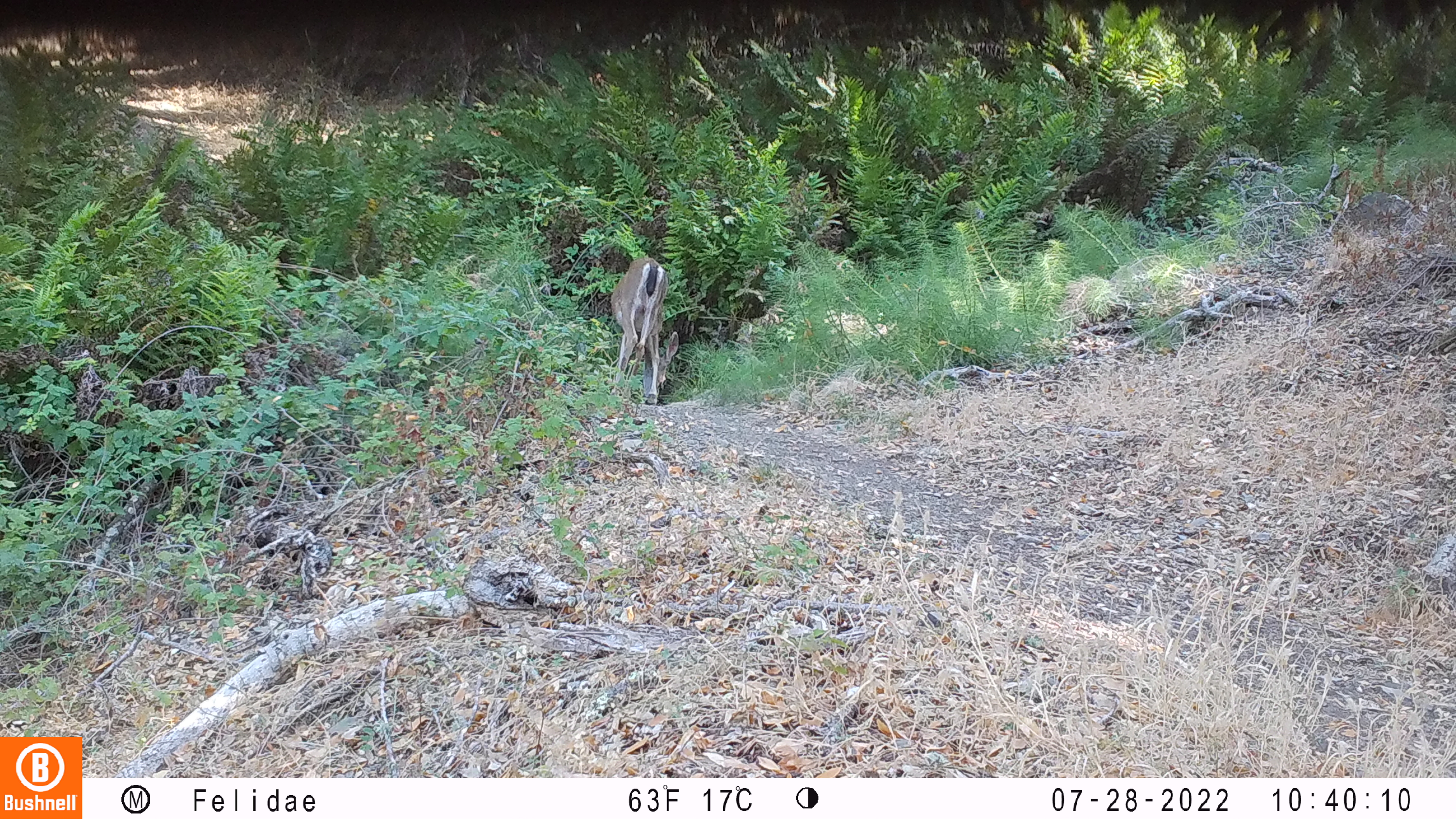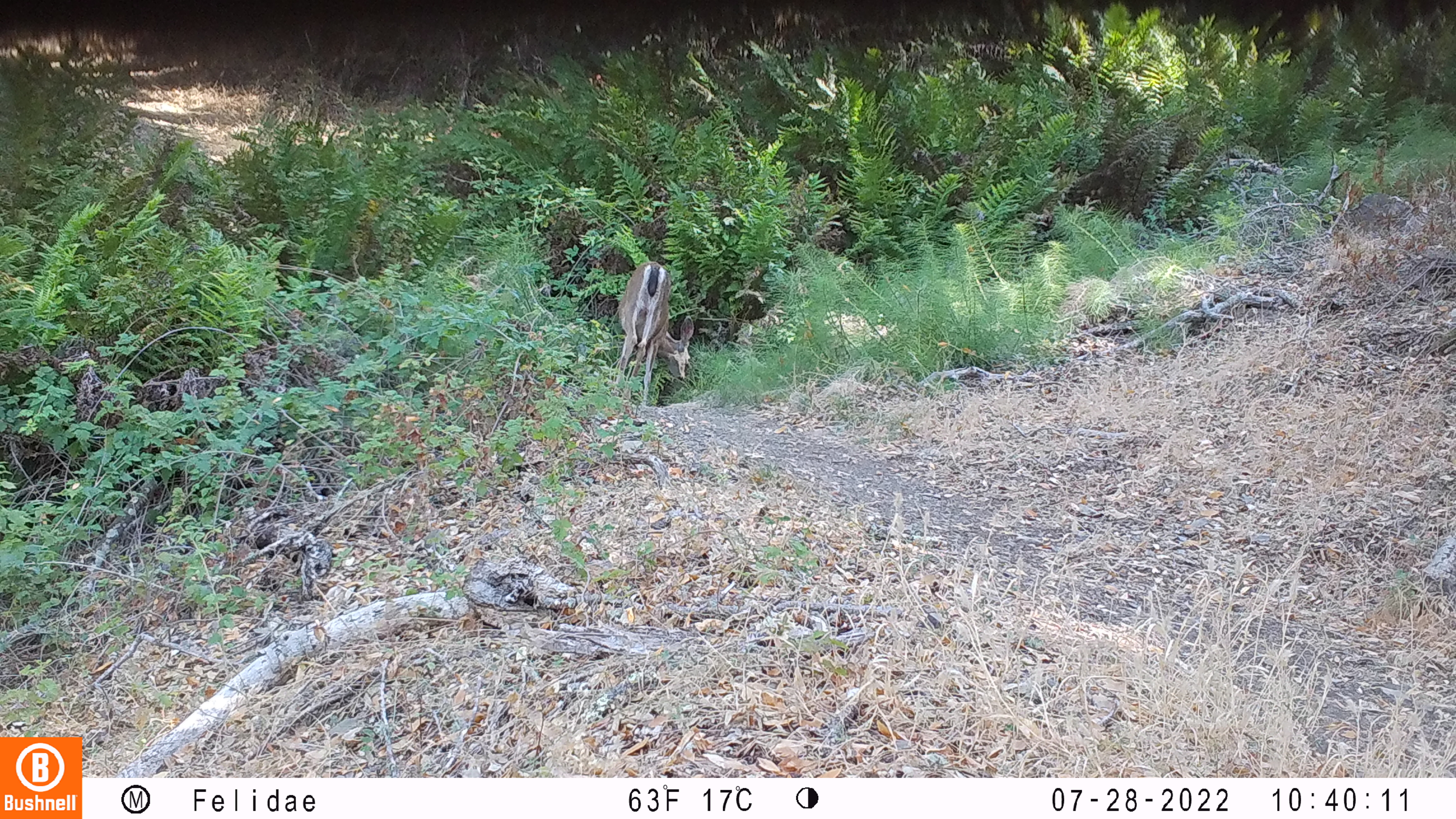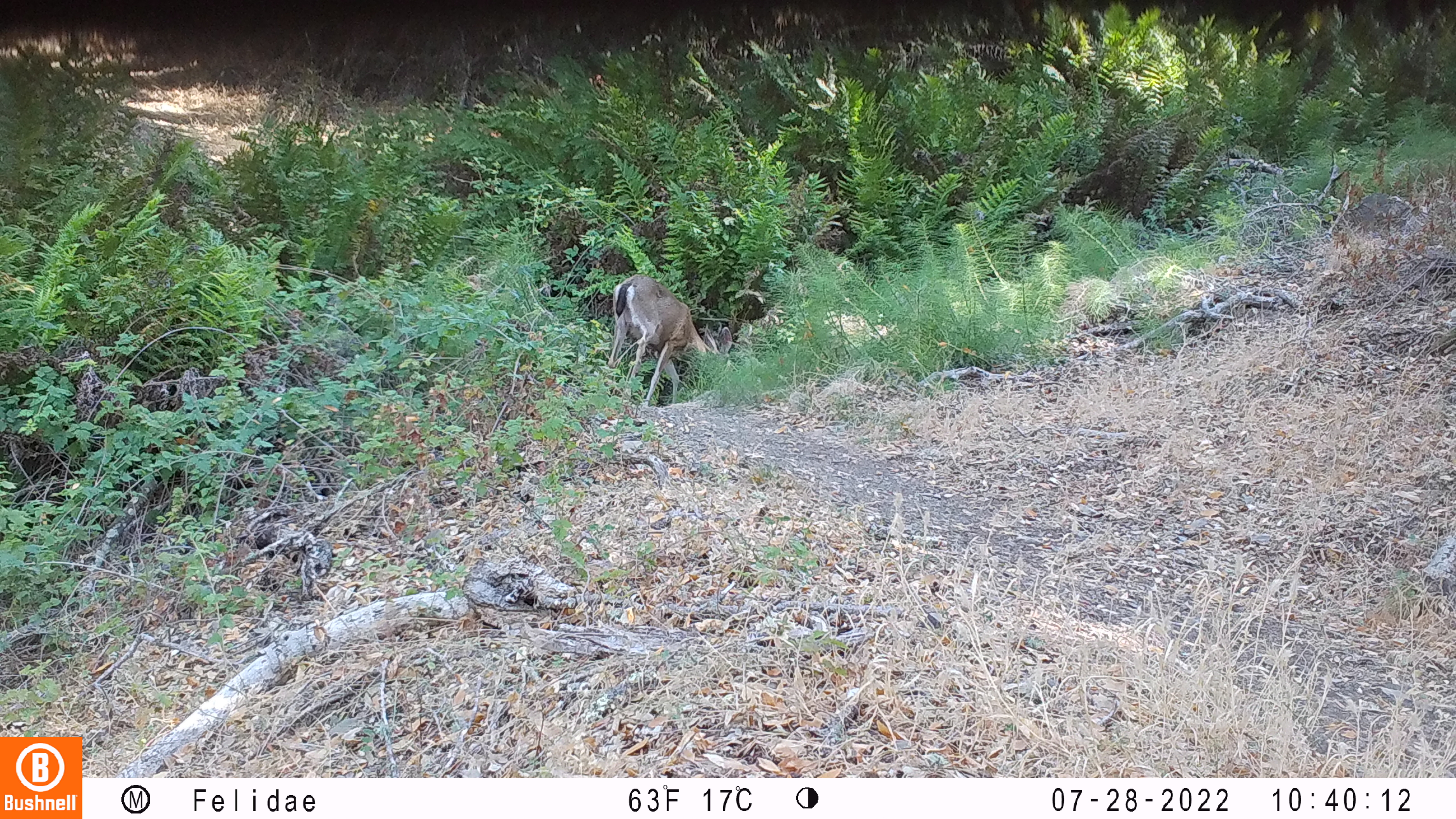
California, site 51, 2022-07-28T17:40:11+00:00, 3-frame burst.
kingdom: Animalia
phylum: Chordata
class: Mammalia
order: Artiodactyla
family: Cervidae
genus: Odocoileus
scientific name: Odocoileus hemionus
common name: mule deer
Mule deer (Odocoileus hemionus).